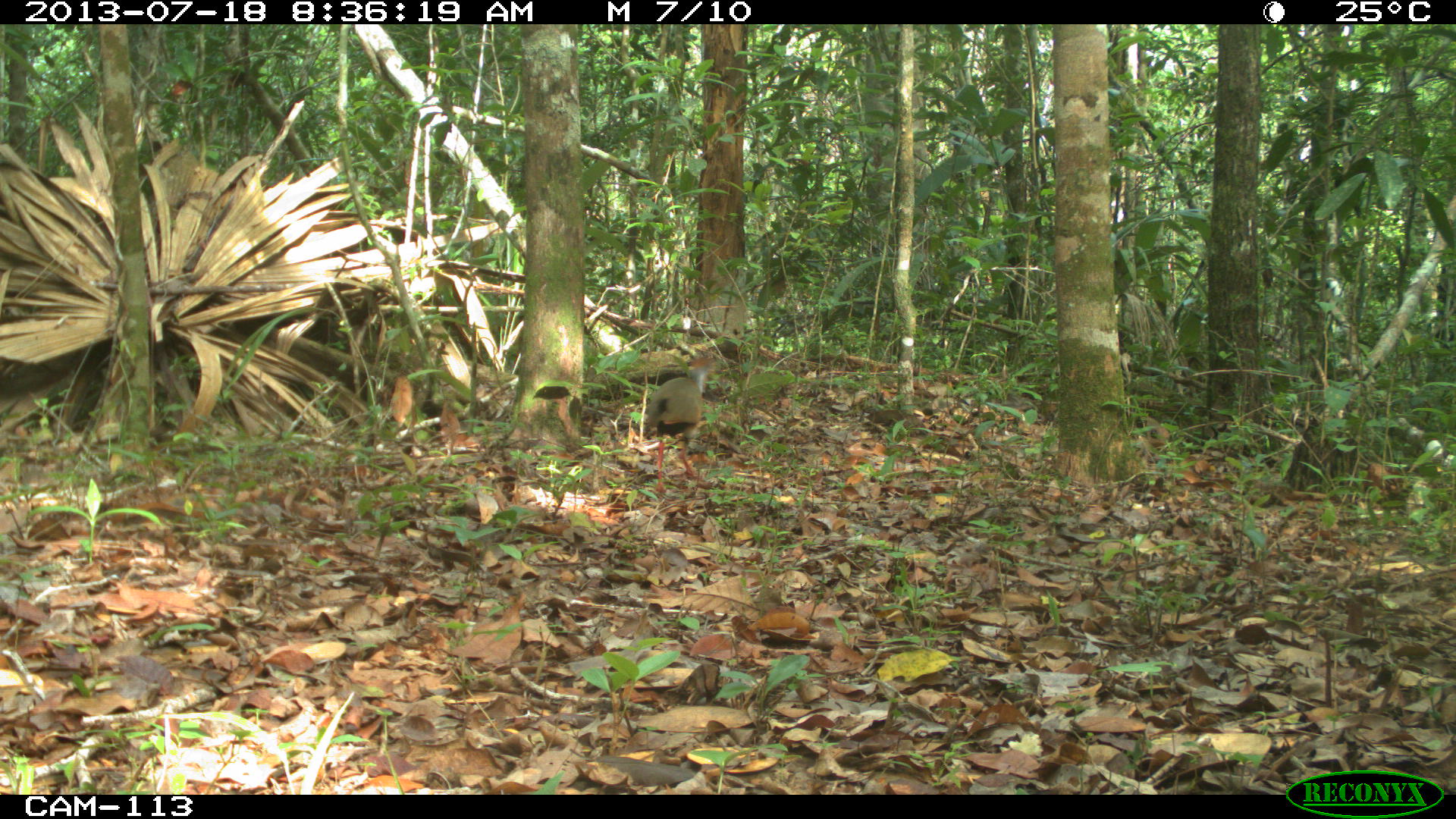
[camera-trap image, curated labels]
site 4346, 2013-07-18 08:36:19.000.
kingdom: Animalia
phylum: Chordata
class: Aves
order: Gruiformes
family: Rallidae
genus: Aramides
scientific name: Aramides cajaneus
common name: gray-necked wood-rail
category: aramides cajanea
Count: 1.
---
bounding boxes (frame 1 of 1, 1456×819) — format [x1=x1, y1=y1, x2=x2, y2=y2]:
aramides cajanea: [x1=646, y1=354, x2=722, y2=493]